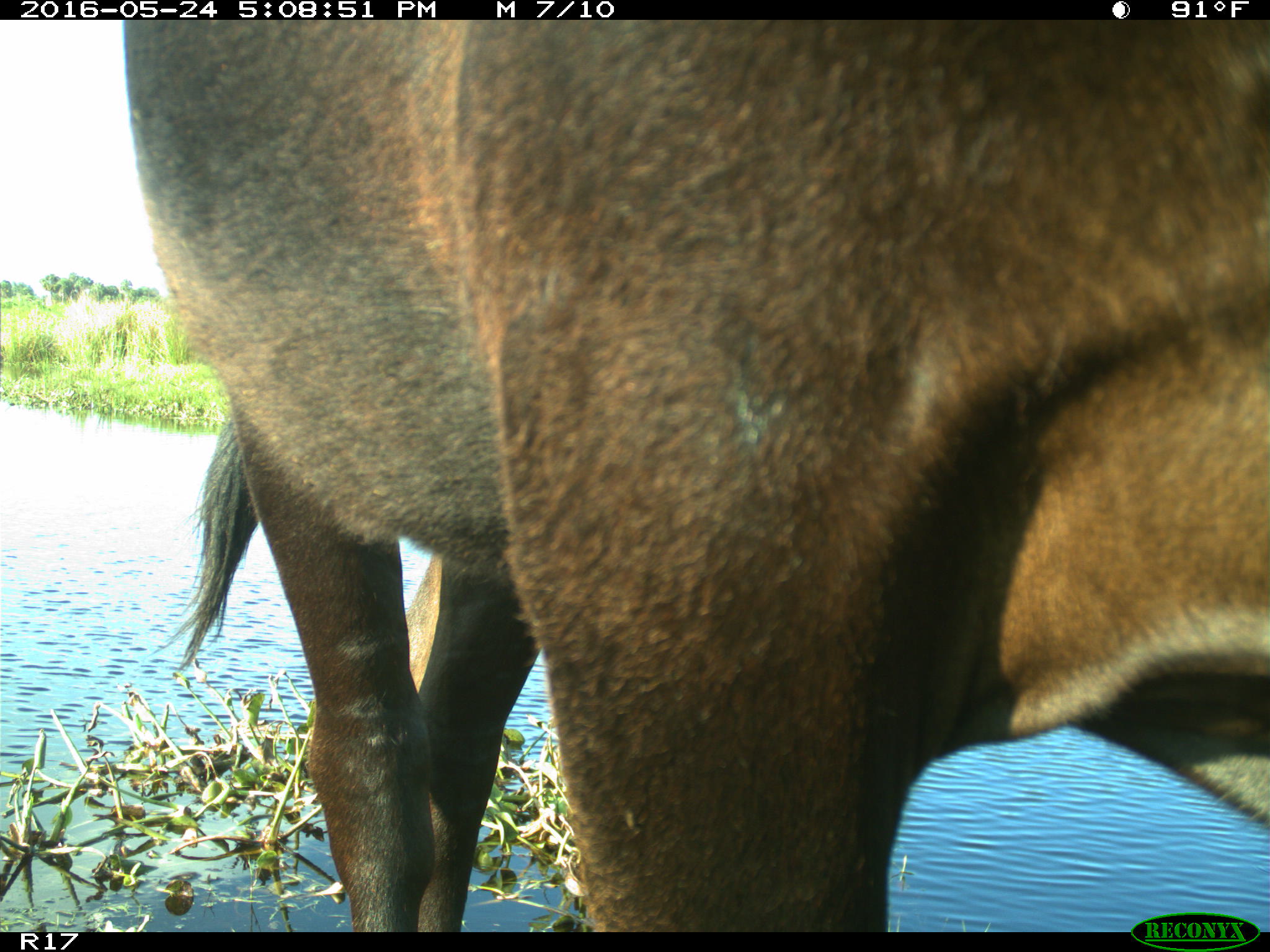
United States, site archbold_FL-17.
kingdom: Animalia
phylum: Chordata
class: Mammalia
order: Artiodactyla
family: Bovidae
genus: Bos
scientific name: Bos taurus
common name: domestic cow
Bos taurus (domestic cow).